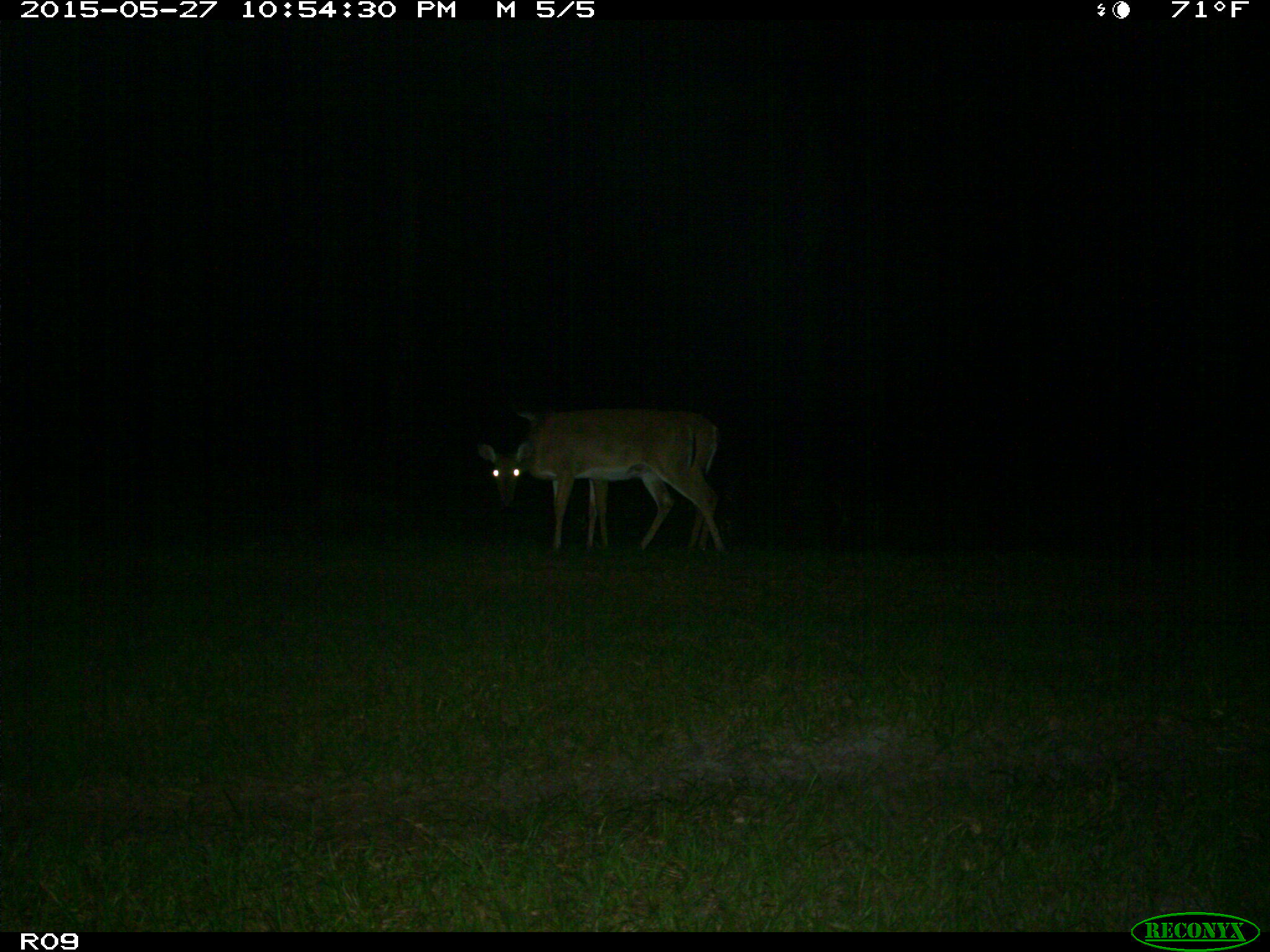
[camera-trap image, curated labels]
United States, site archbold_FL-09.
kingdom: Animalia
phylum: Chordata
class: Mammalia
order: Artiodactyla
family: Cervidae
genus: Odocoileus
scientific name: Odocoileus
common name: deer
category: unidentified deer